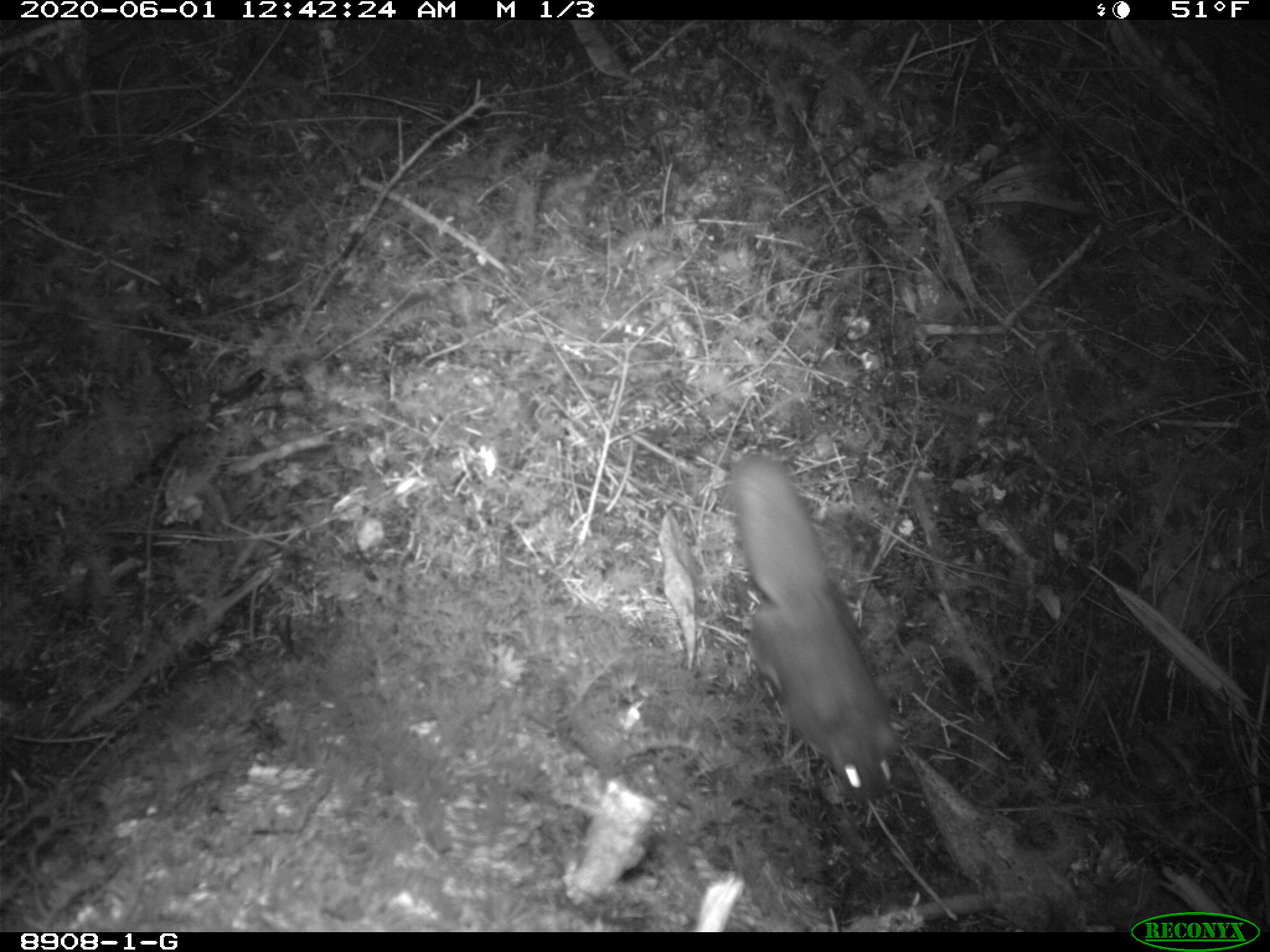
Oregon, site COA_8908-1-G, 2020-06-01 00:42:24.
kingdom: Animalia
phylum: Chordata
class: Mammalia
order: Rodentia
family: Sciuridae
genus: Glaucomys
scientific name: Glaucomys oregonensis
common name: humboldt's flying squirrel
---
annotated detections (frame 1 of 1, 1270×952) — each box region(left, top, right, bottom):
humboldt's flying squirrel: region(711, 442, 928, 819)